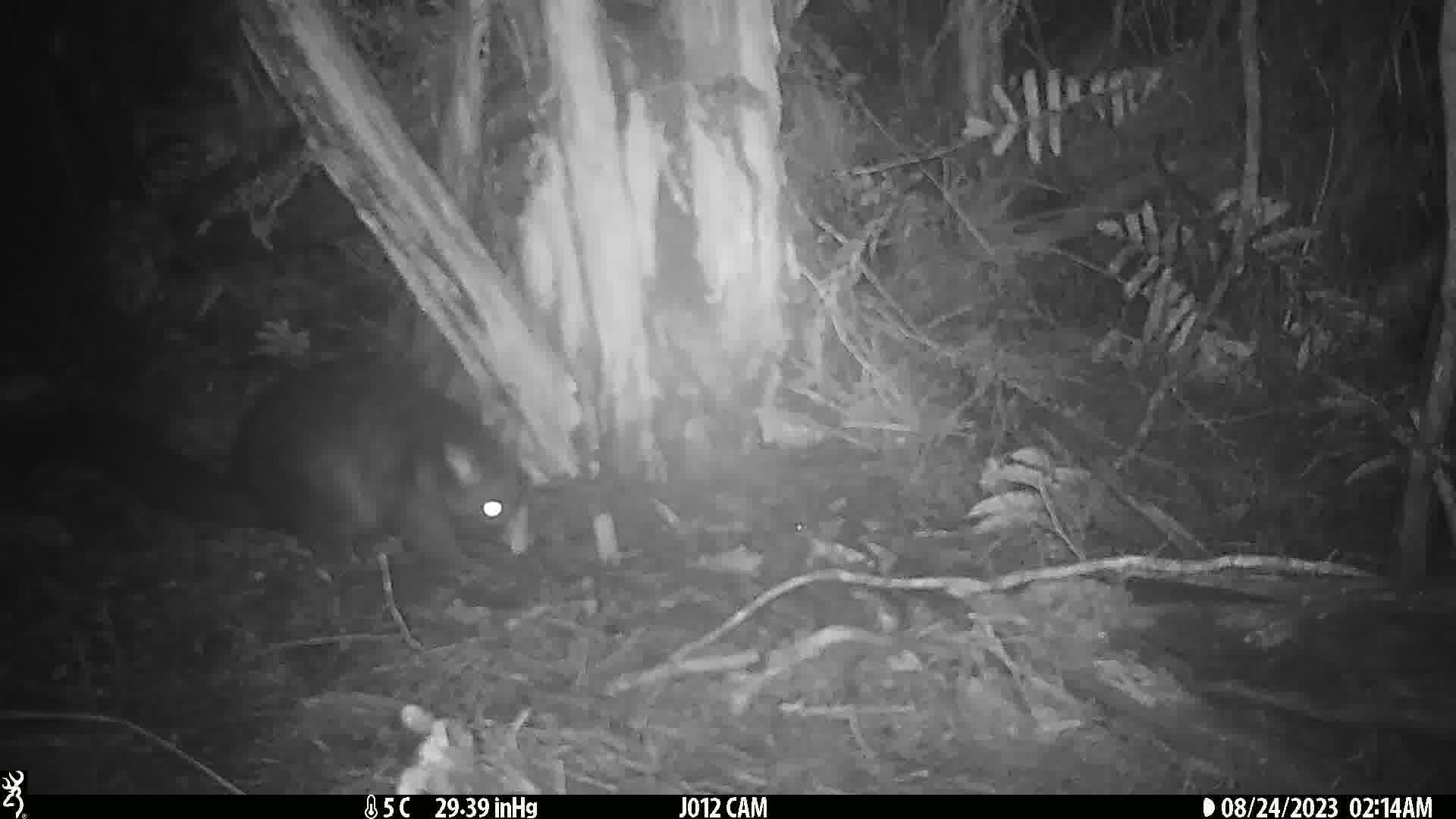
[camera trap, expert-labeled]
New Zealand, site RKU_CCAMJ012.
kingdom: Animalia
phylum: Chordata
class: Mammalia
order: Diprotodontia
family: Phalangeridae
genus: Trichosurus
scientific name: Trichosurus vulpecula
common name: common brushtail possum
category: possum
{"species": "possum (common brushtail possum) (Trichosurus vulpecula)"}